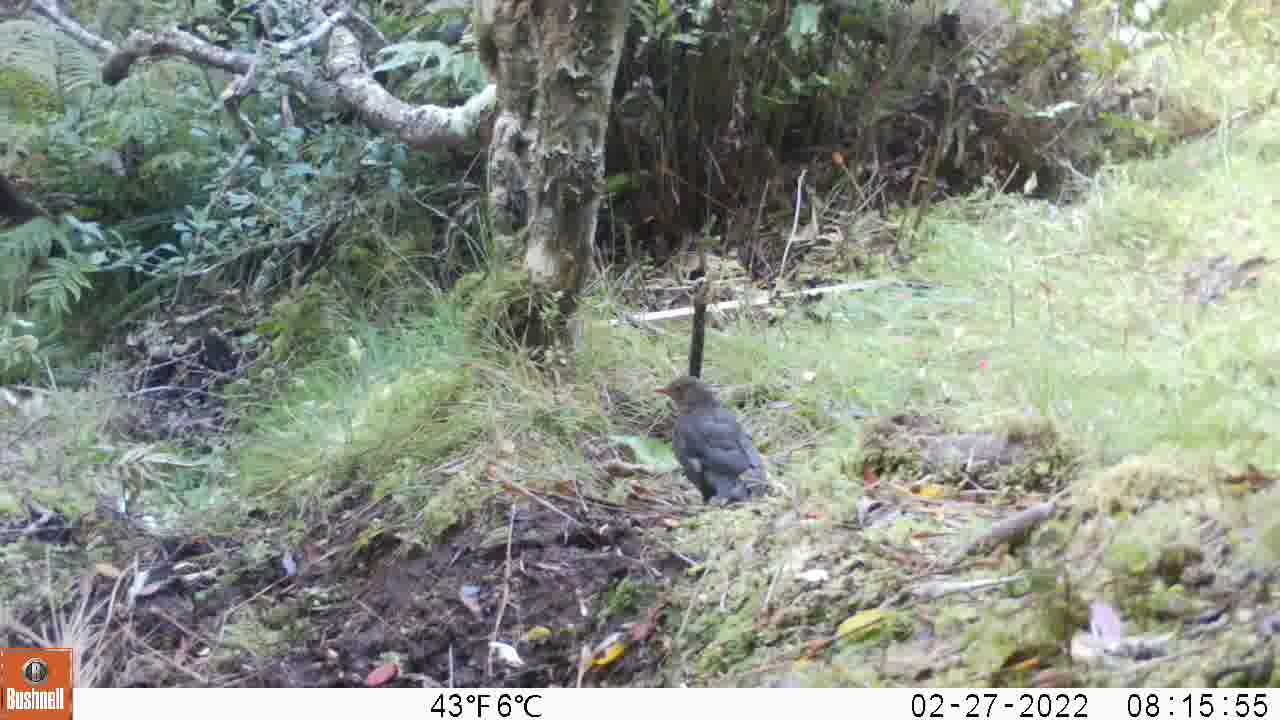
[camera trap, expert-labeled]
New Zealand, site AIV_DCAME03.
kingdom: Animalia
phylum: Chordata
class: Aves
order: Passeriformes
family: Turdidae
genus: Turdus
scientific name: Turdus merula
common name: eurasian blackbird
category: blackbird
Blackbird (eurasian blackbird) (Turdus merula).